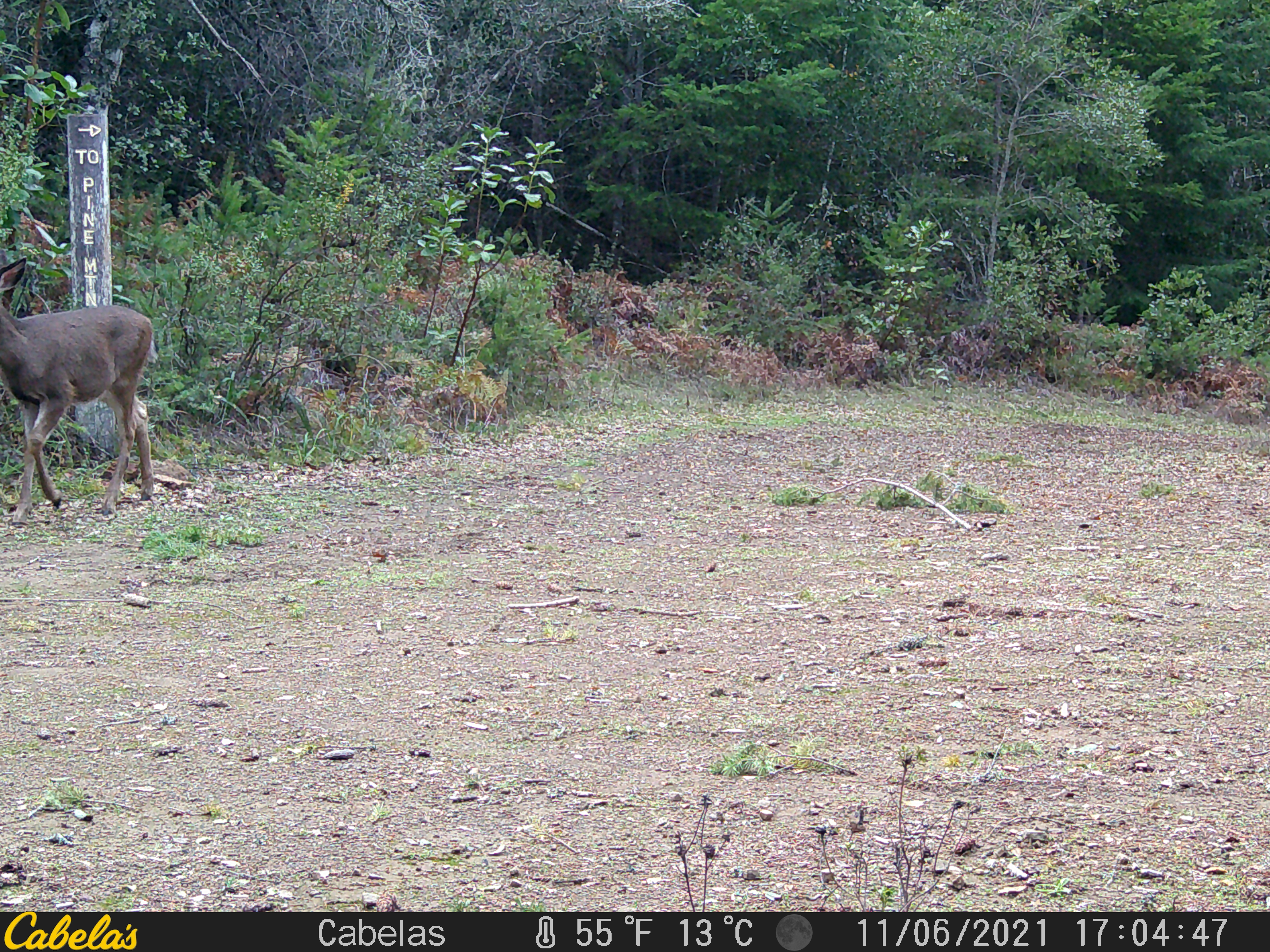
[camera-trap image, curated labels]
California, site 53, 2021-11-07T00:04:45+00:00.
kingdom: Animalia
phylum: Chordata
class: Mammalia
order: Artiodactyla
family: Cervidae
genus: Odocoileus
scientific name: Odocoileus hemionus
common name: mule deer